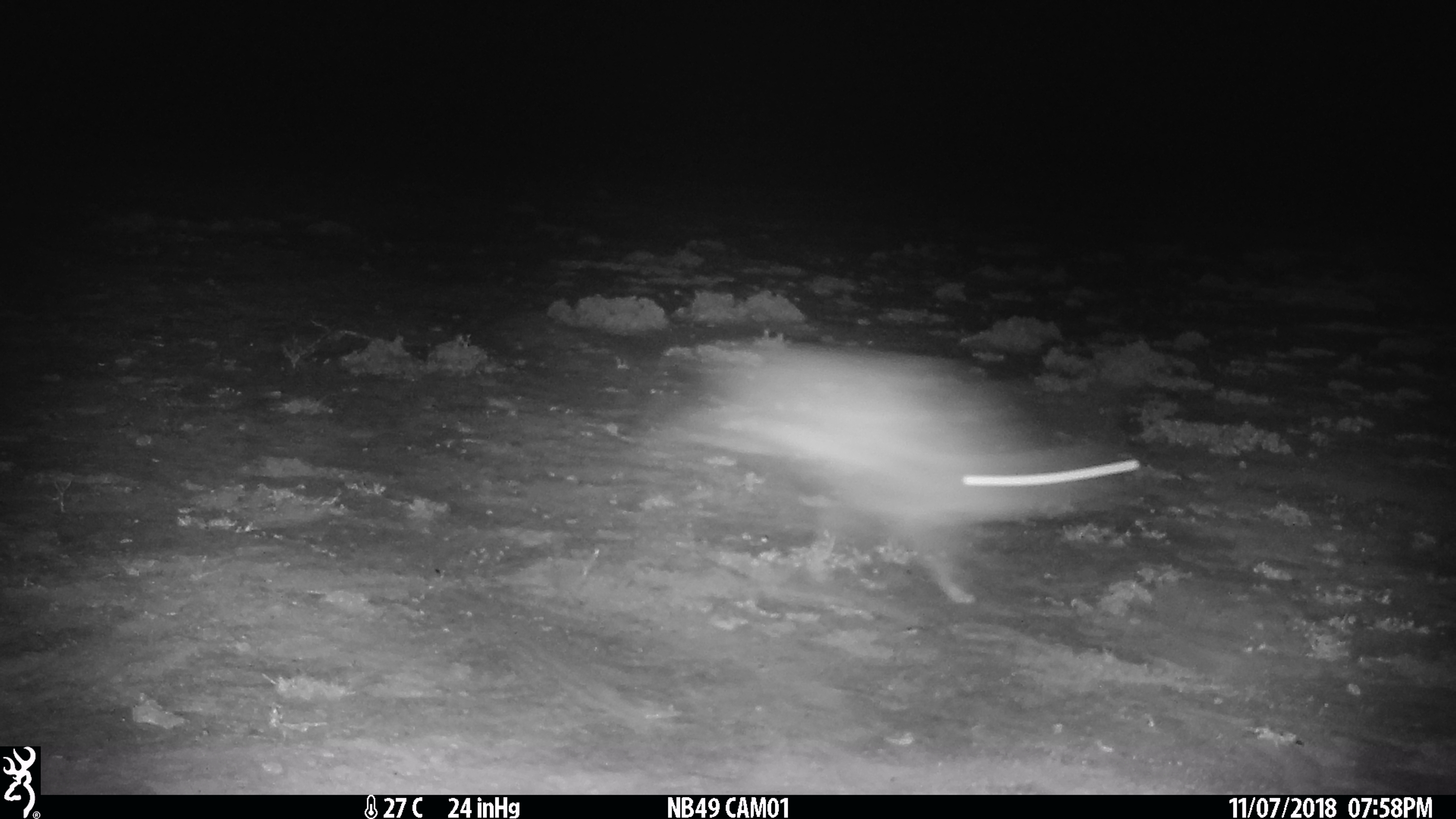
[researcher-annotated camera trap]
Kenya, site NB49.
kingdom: Animalia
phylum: Chordata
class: Mammalia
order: Lagomorpha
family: Leporidae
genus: Lepus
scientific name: Lepus capensis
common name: cape hare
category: hare